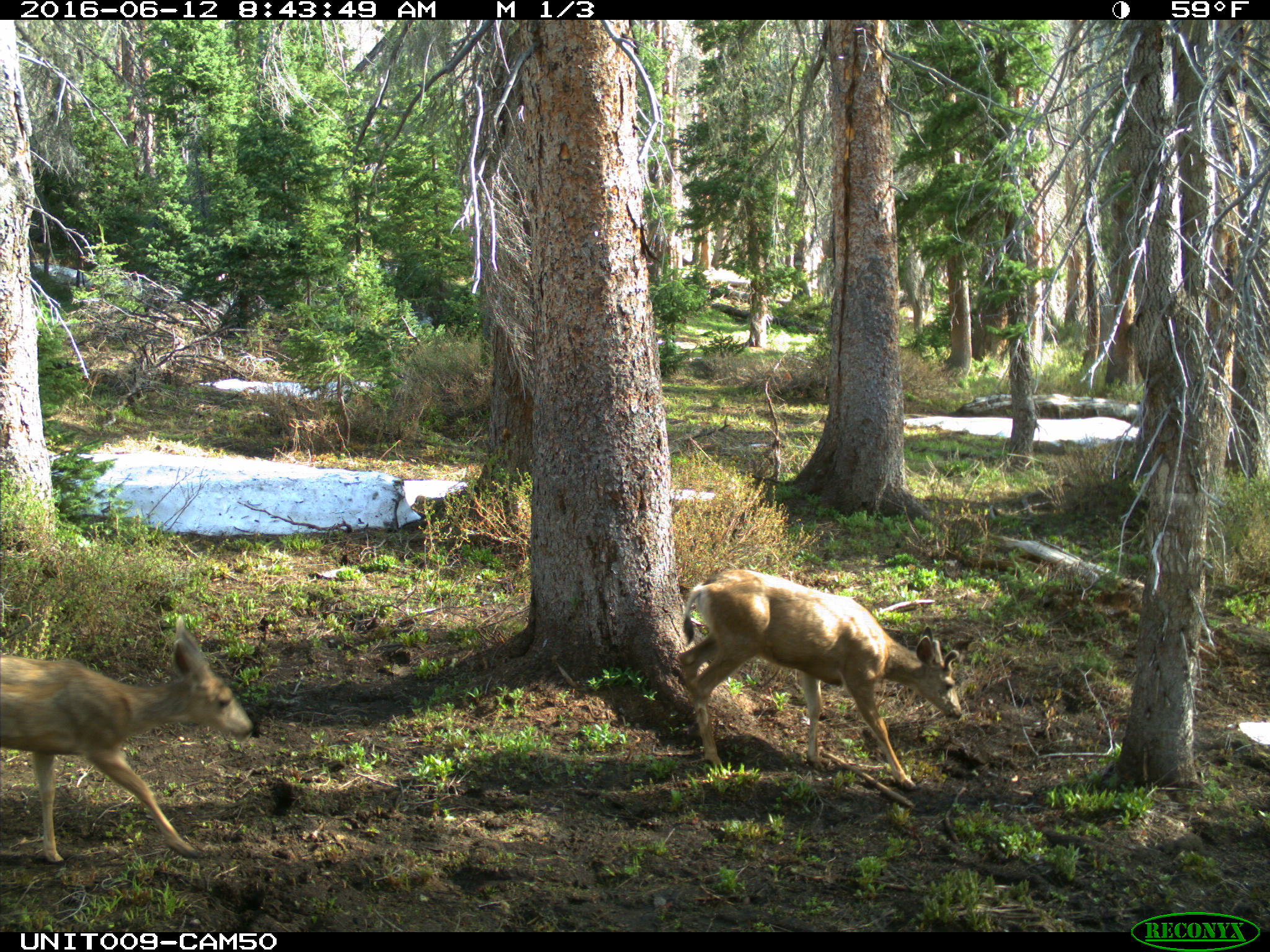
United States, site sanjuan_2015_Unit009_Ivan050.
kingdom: Animalia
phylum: Chordata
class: Mammalia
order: Artiodactyla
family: Cervidae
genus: Odocoileus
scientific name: Odocoileus hemionus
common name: mule deer